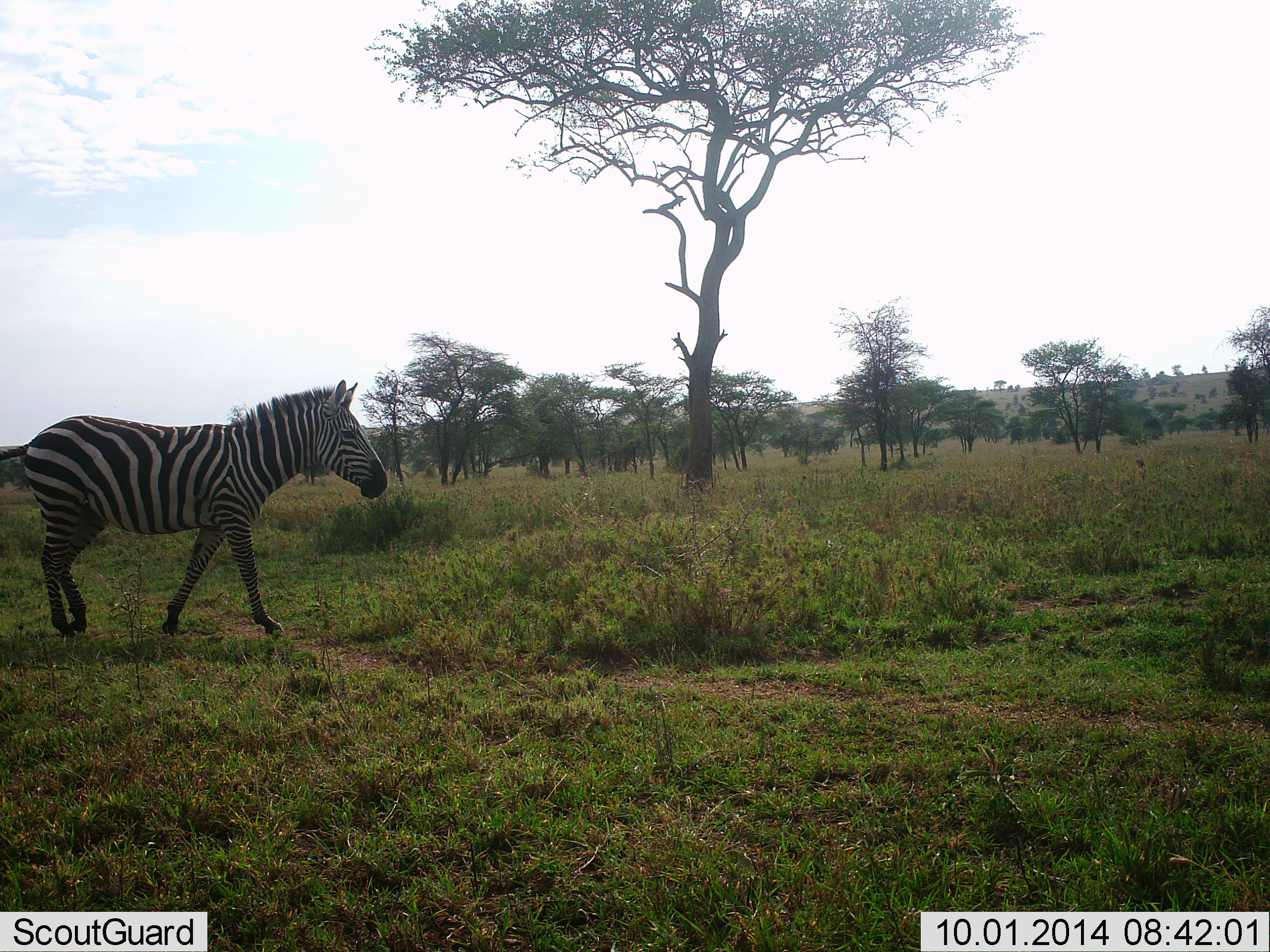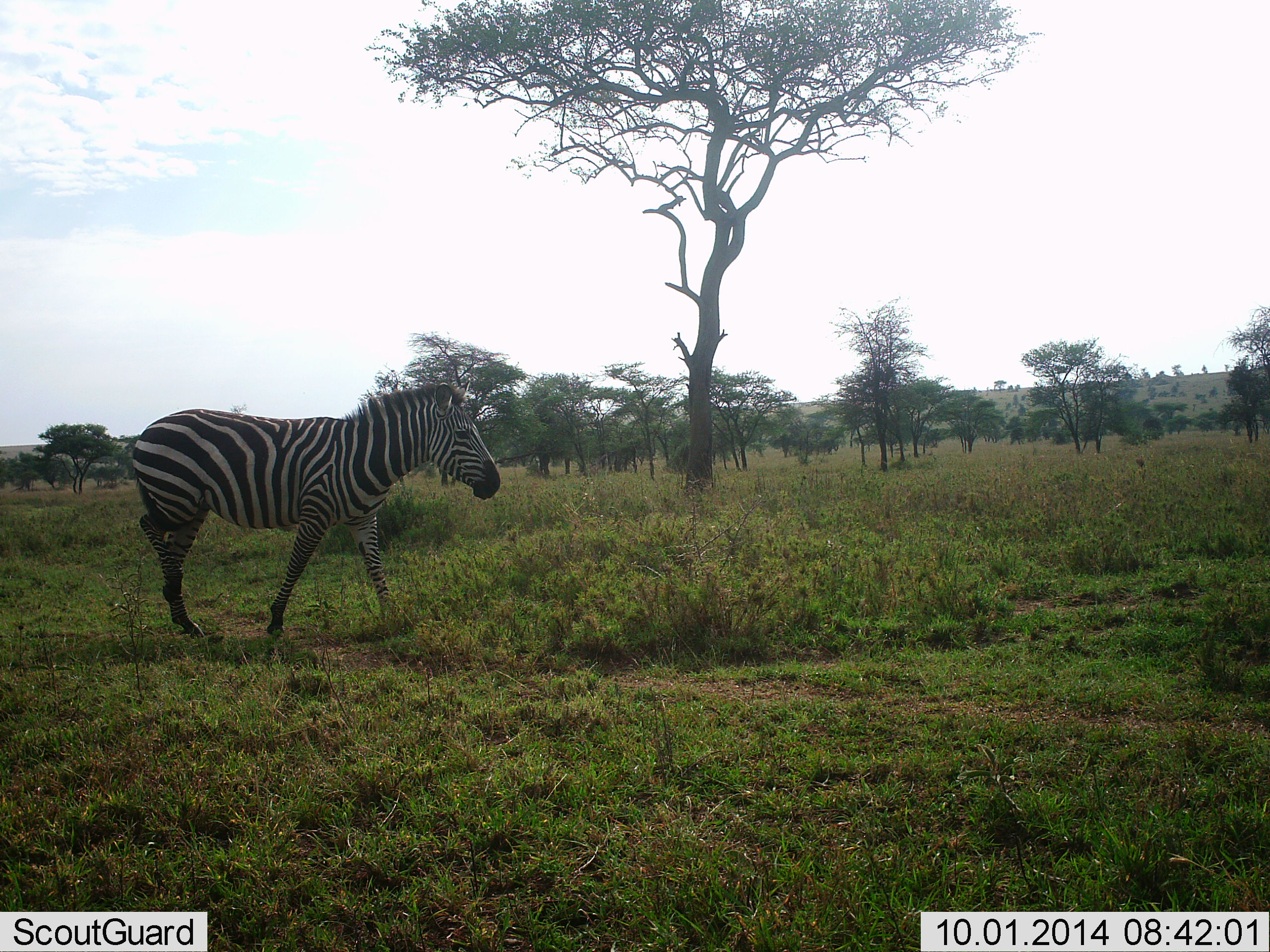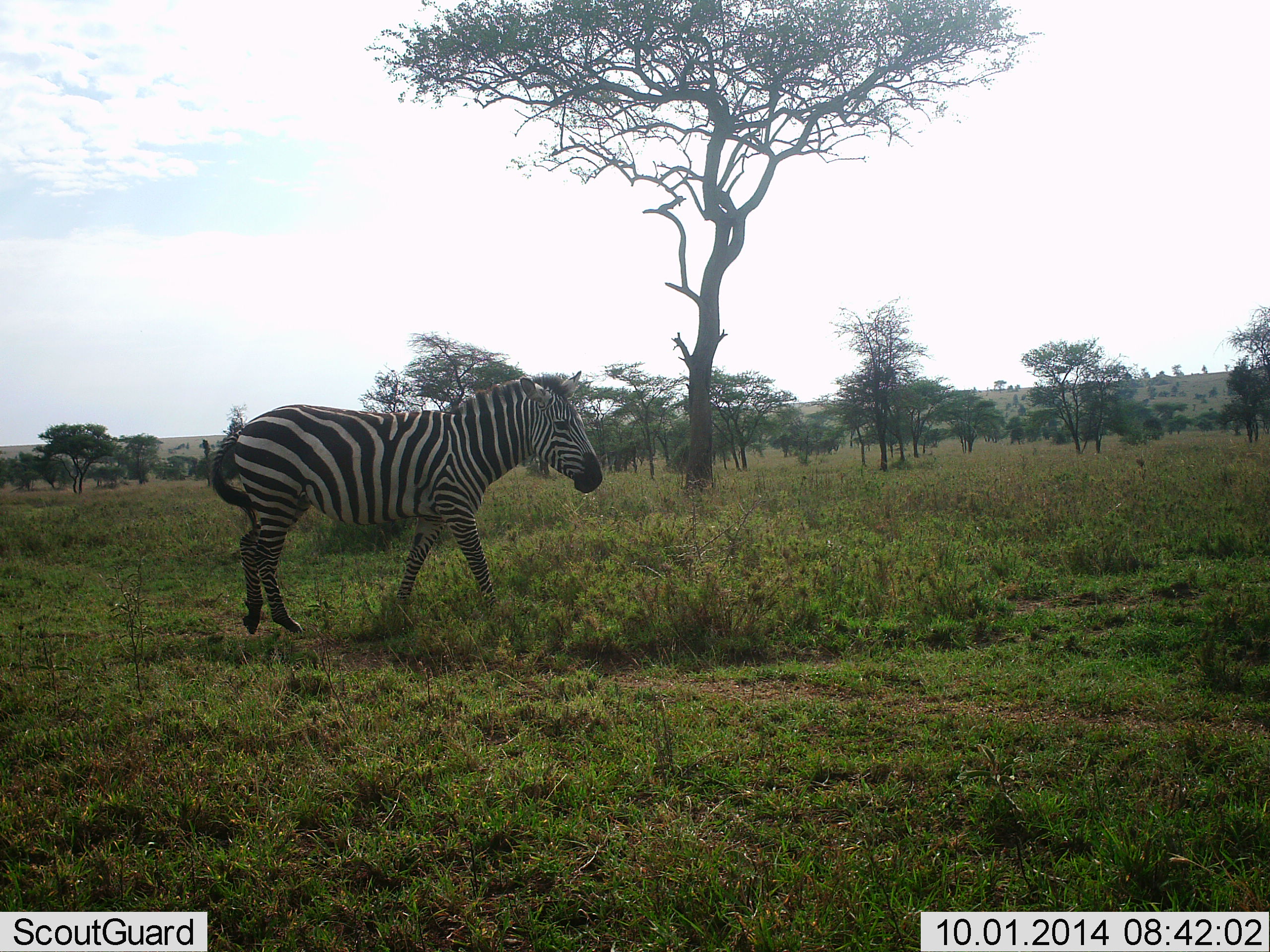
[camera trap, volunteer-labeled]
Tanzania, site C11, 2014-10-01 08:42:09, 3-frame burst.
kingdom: Animalia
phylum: Chordata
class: Mammalia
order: Perissodactyla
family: Equidae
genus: Equus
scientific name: Equus quagga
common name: plains zebra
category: zebra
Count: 1.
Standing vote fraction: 0%.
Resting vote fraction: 0%.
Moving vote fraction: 100%.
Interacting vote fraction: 0%.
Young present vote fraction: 0%.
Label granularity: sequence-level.